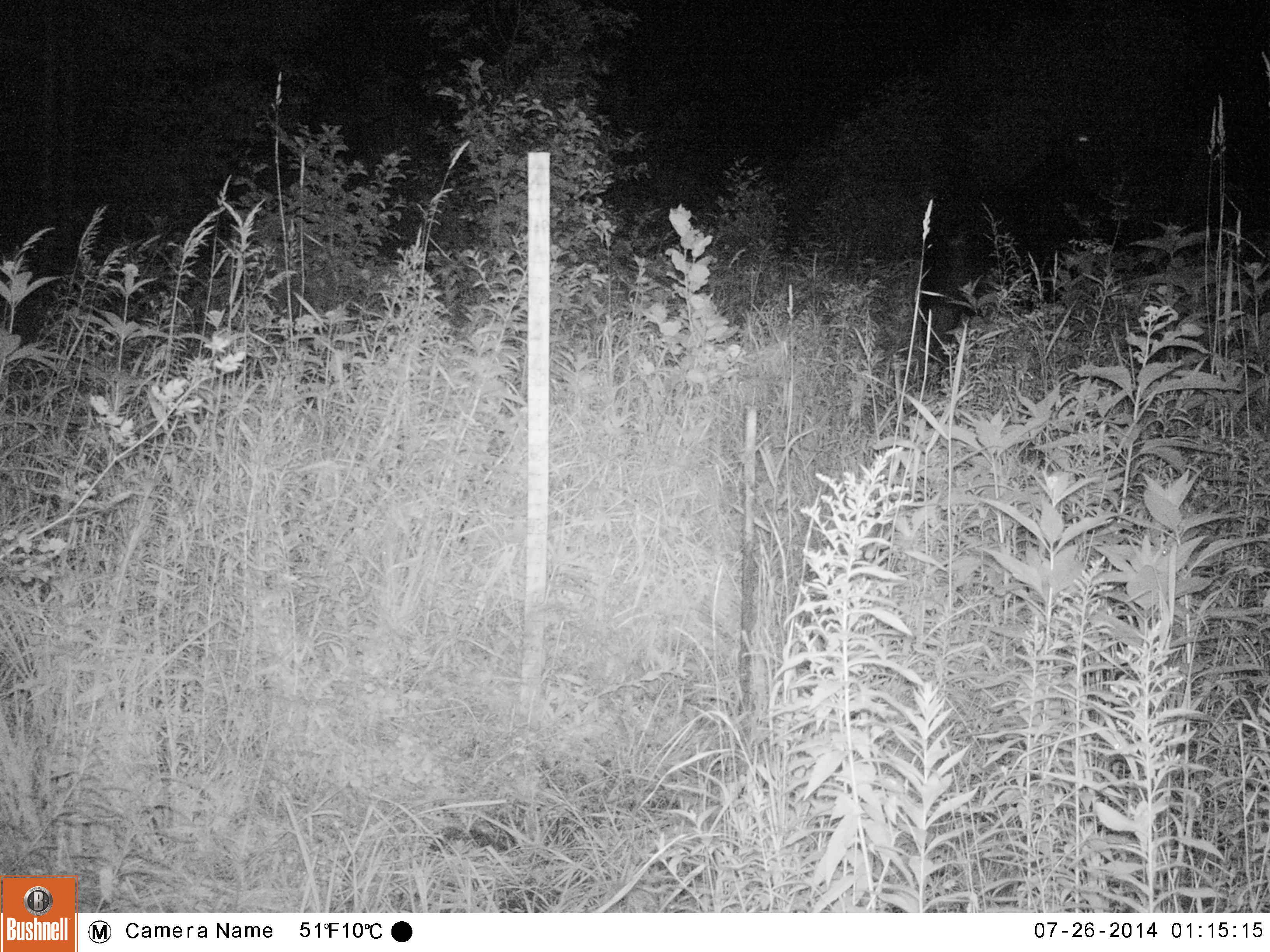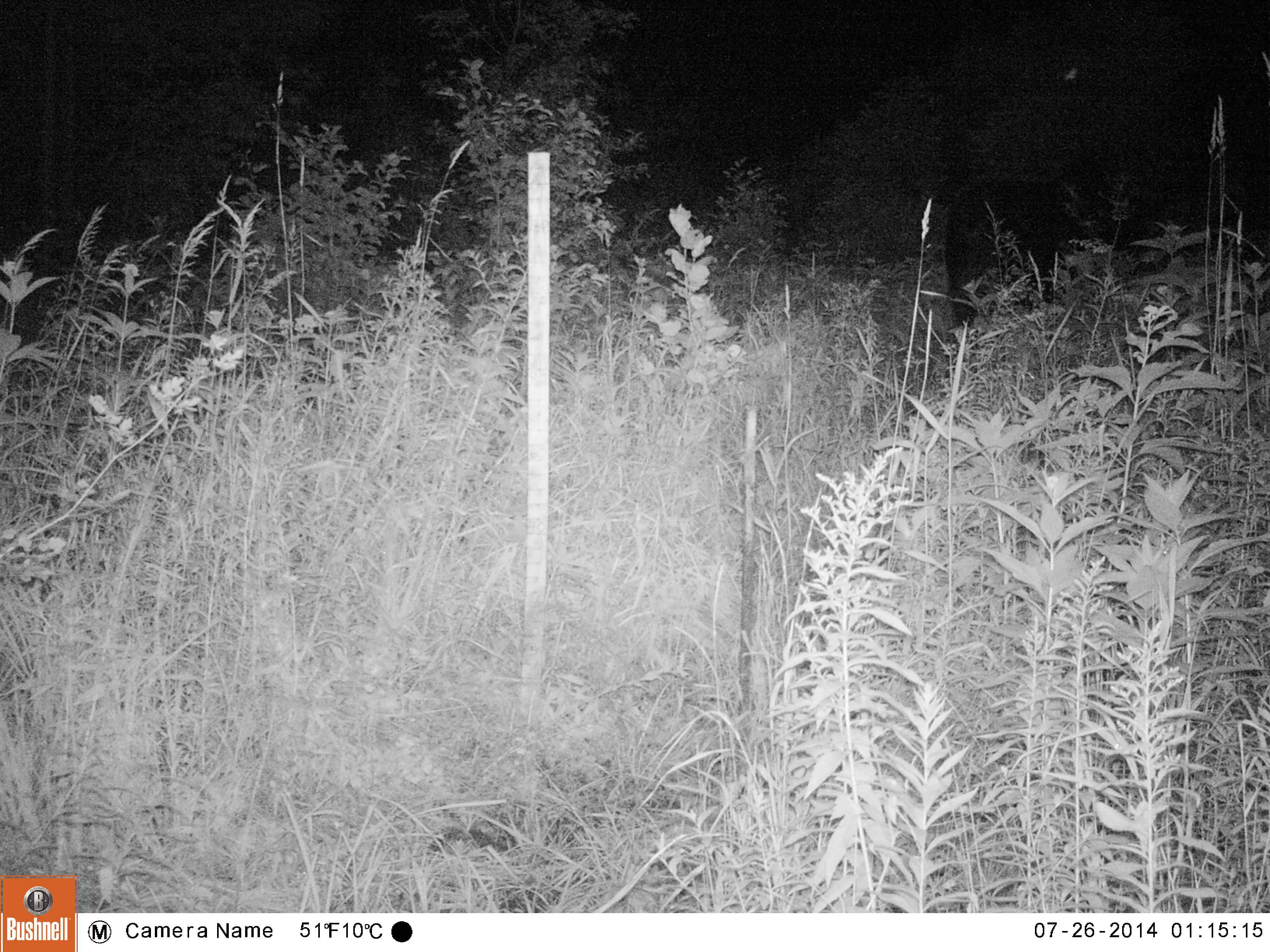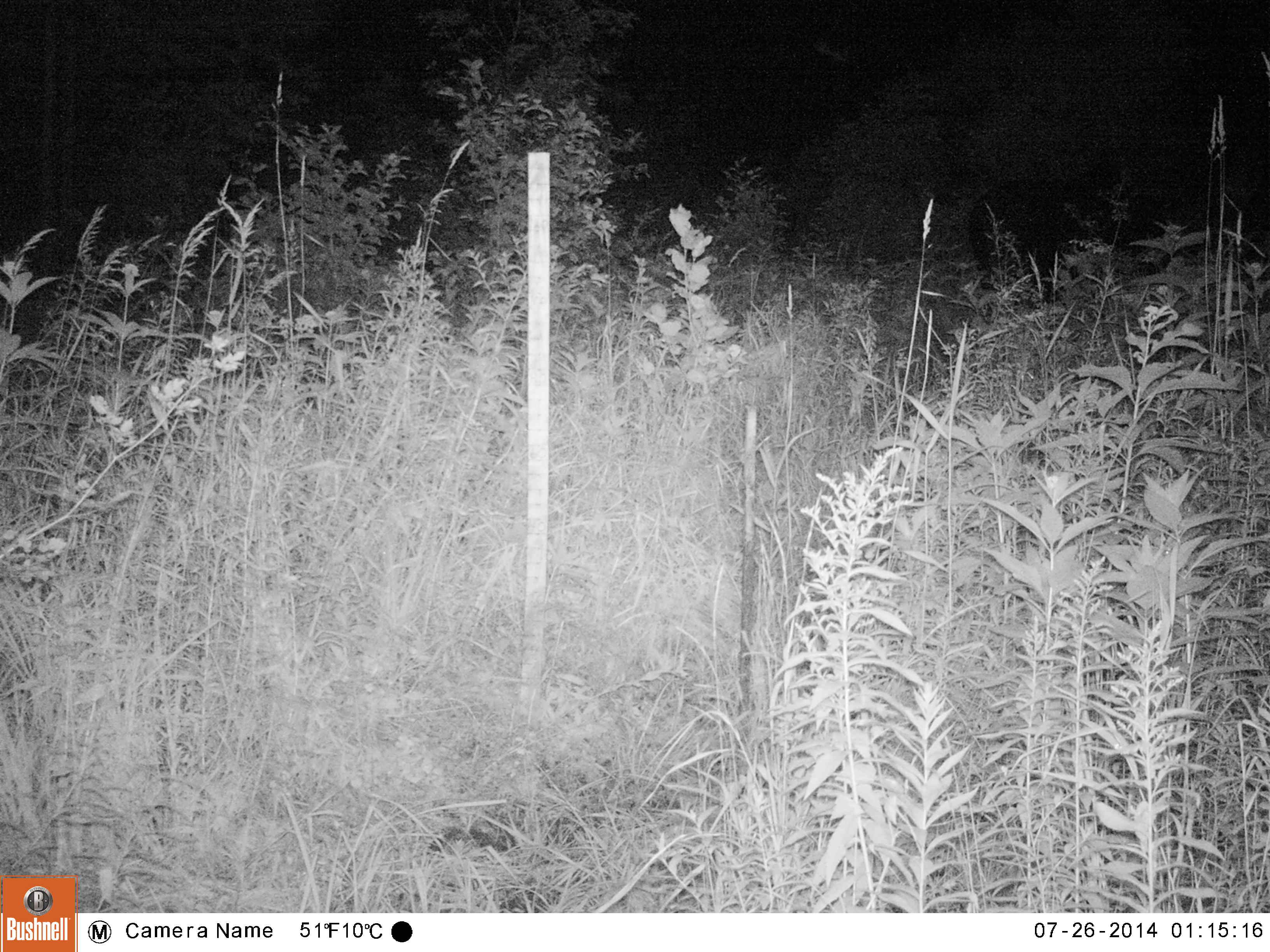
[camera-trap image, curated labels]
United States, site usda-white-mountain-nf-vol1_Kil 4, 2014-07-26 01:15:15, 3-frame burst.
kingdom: Animalia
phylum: Chordata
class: Mammalia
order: Artiodactyla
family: Cervidae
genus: Alces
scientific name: Alces alces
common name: moose